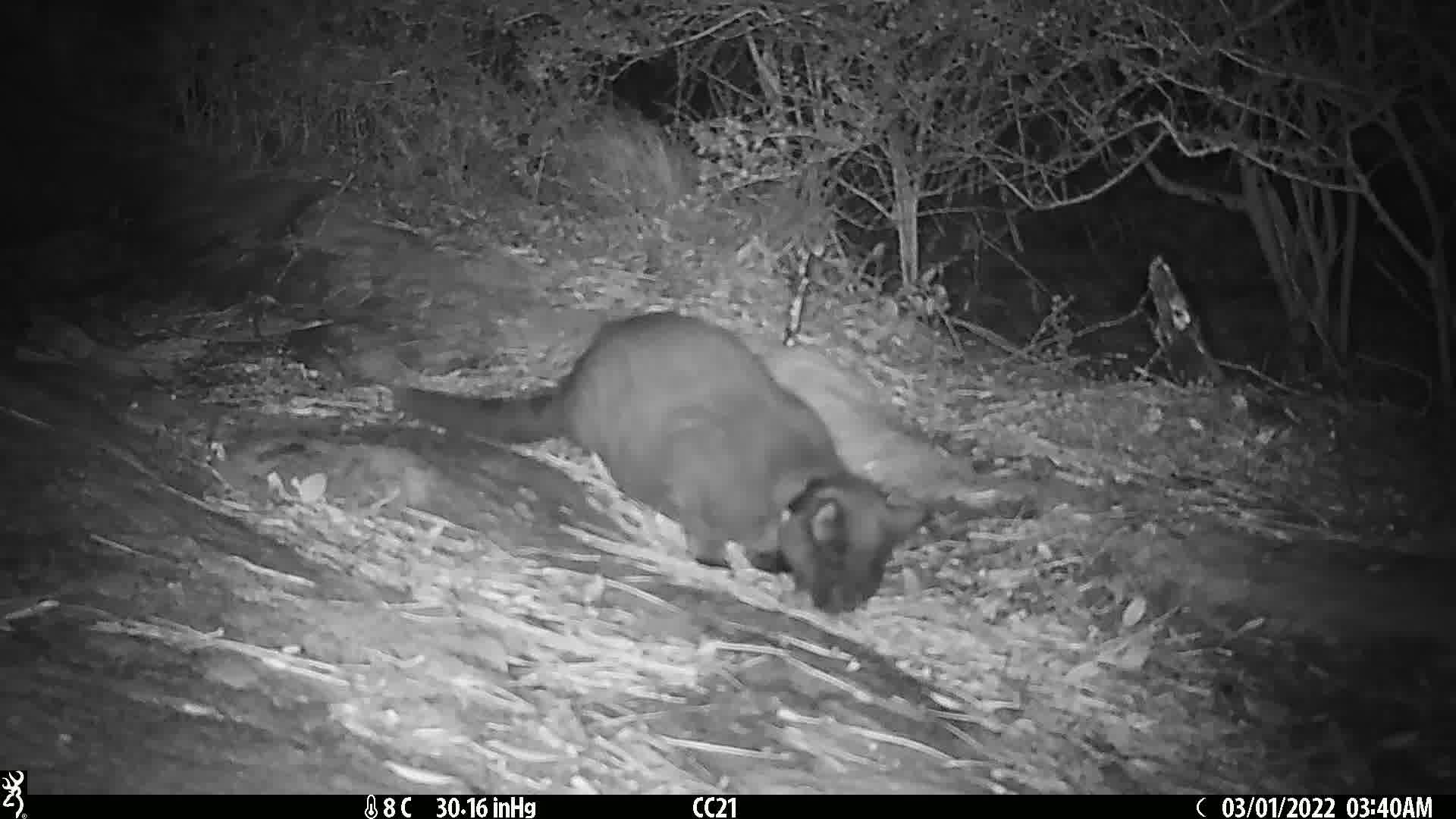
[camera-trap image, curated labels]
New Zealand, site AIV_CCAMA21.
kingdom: Animalia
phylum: Chordata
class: Mammalia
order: Carnivora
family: Felidae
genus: Felis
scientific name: Felis catus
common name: domestic cat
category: cat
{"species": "cat (domestic cat) (Felis catus)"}